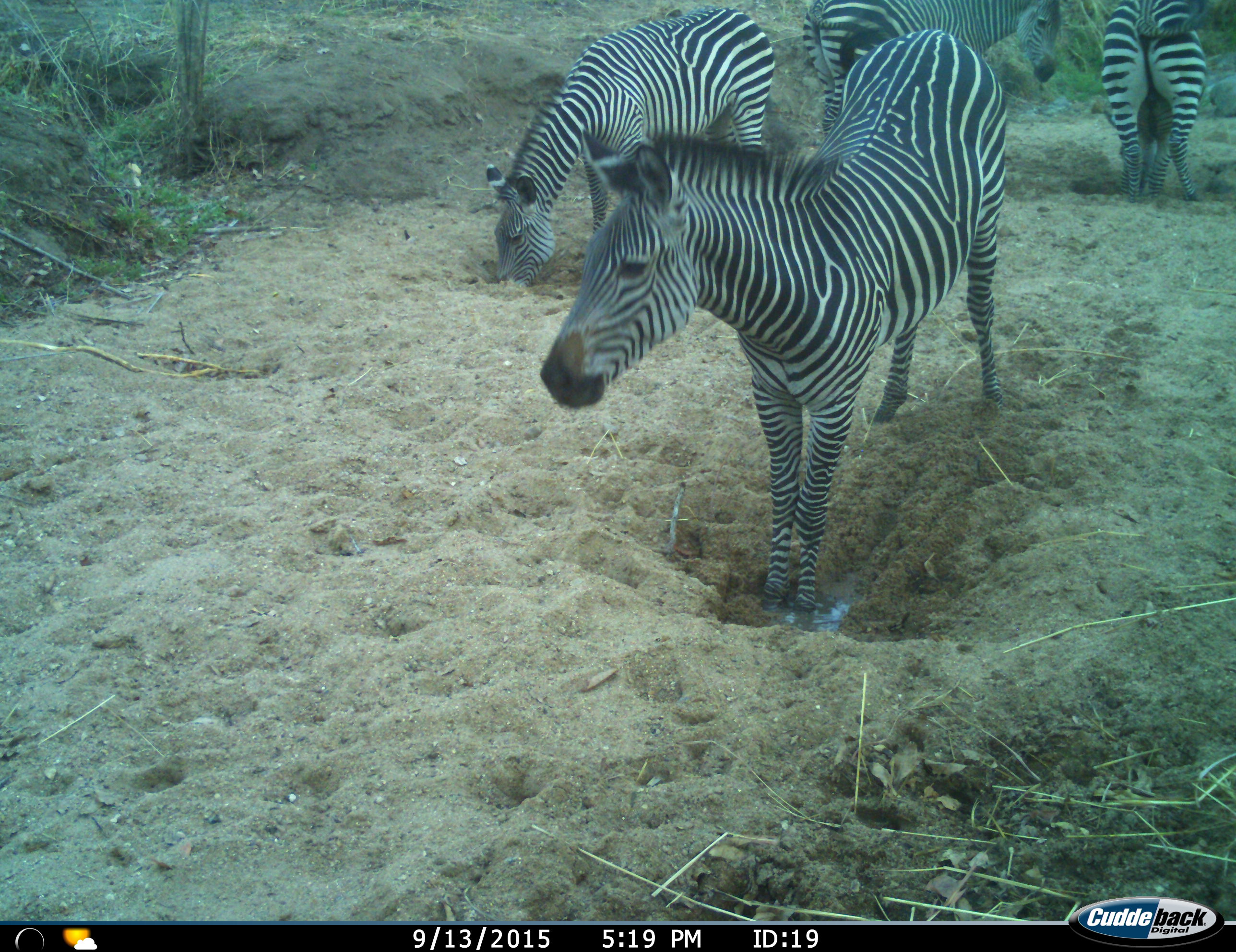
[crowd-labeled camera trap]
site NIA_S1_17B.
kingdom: Animalia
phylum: Chordata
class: Mammalia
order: Perissodactyla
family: Equidae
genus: Equus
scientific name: Equus quagga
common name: plains zebra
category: zebraplains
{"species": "zebraplains (plains zebra) (Equus quagga)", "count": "4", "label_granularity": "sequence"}